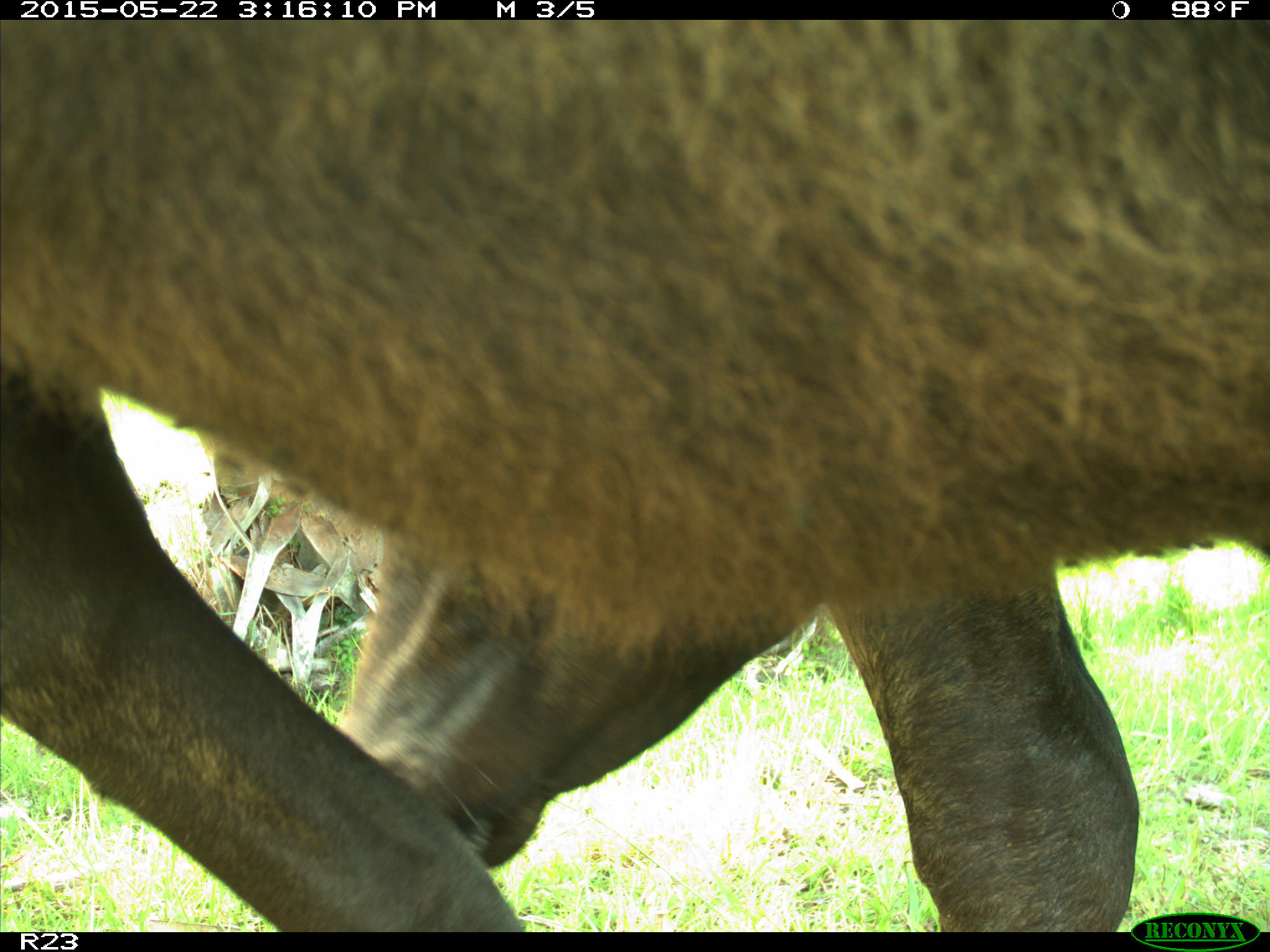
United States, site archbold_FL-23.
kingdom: Animalia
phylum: Chordata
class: Mammalia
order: Artiodactyla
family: Bovidae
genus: Bos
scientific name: Bos taurus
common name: domestic cow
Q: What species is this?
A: Bos taurus (domestic cow).